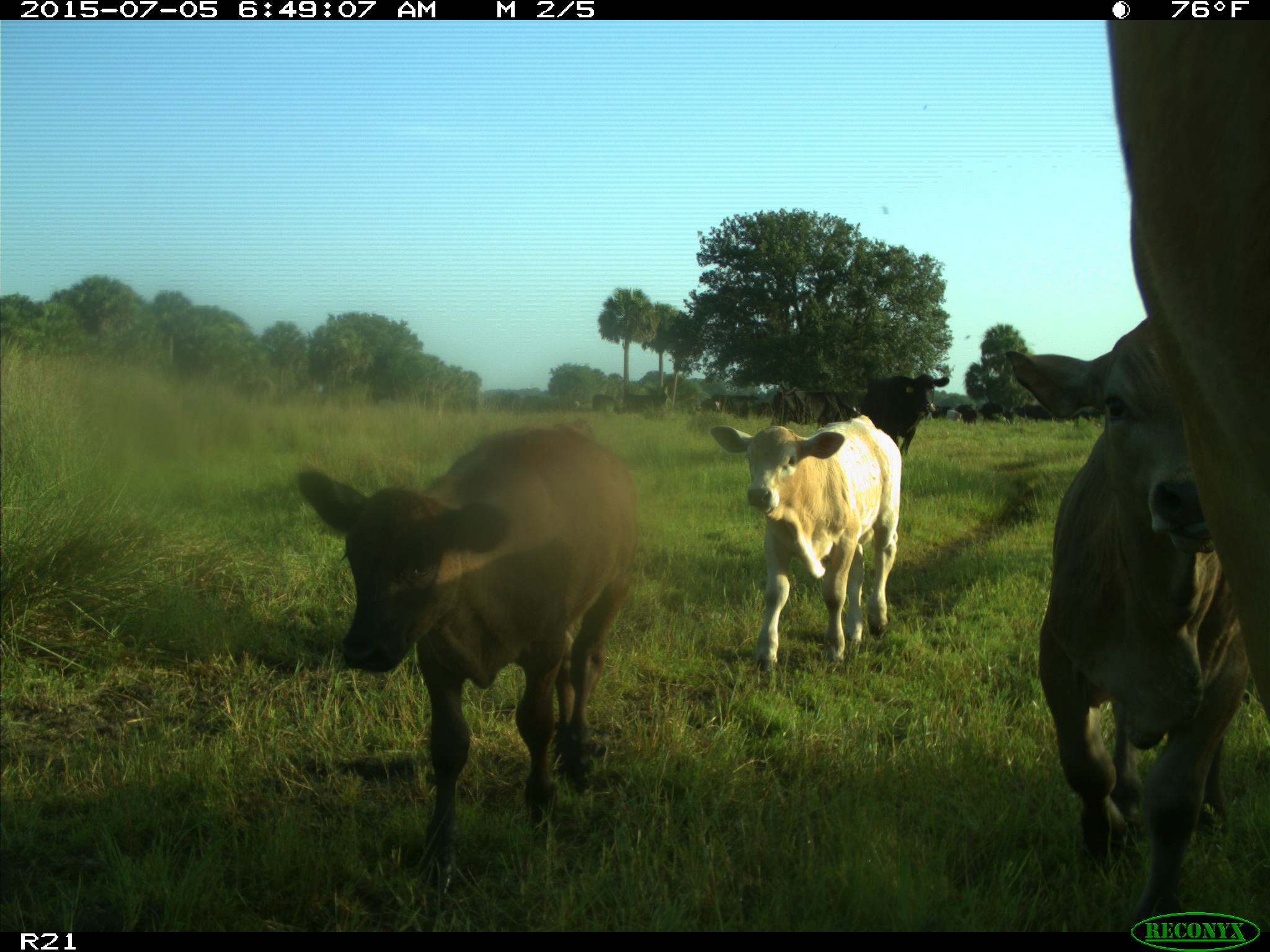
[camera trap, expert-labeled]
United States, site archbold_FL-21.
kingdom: Animalia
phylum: Chordata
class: Mammalia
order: Artiodactyla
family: Bovidae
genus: Bos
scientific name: Bos taurus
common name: domestic cow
Bos taurus (domestic cow).